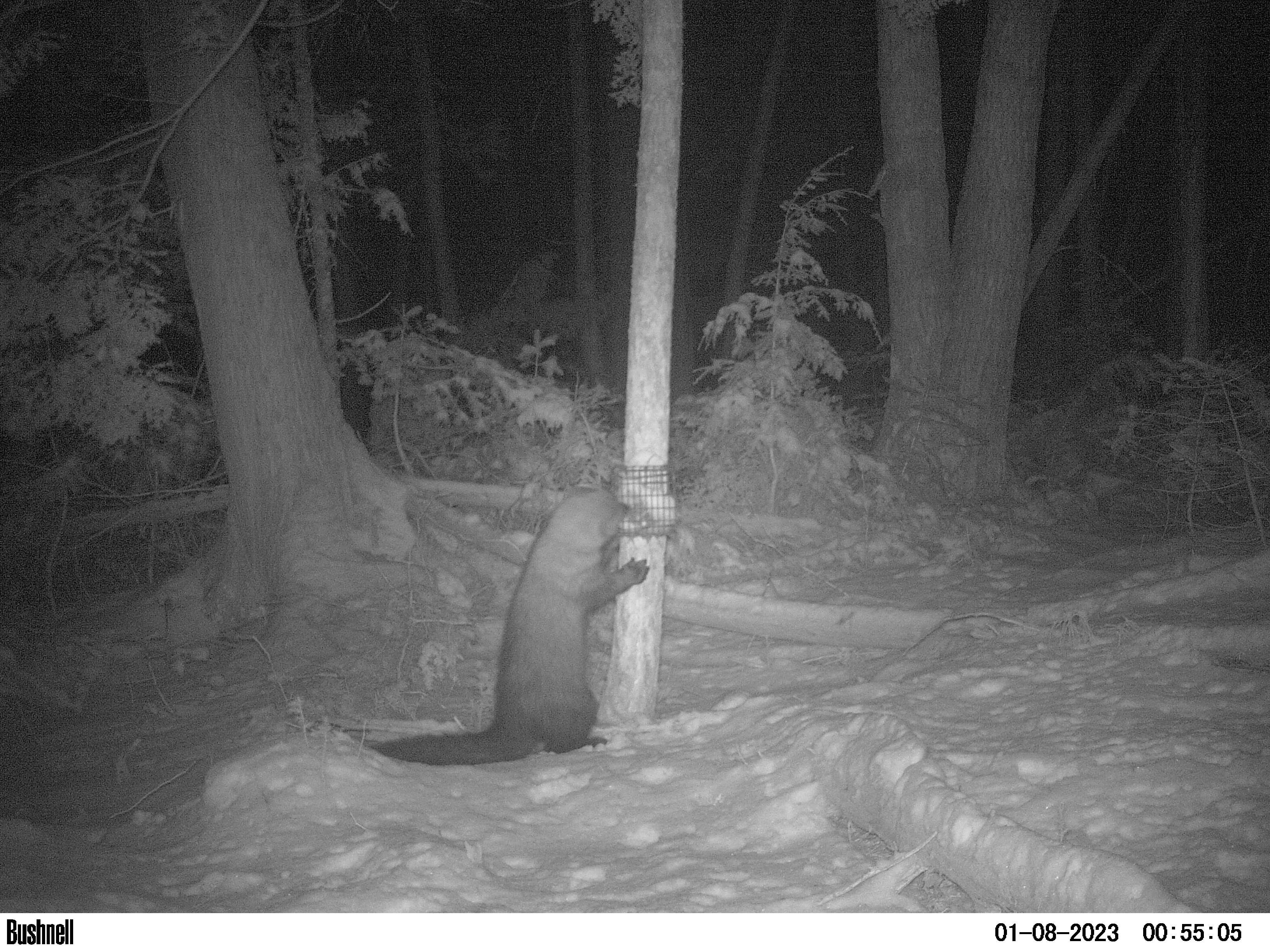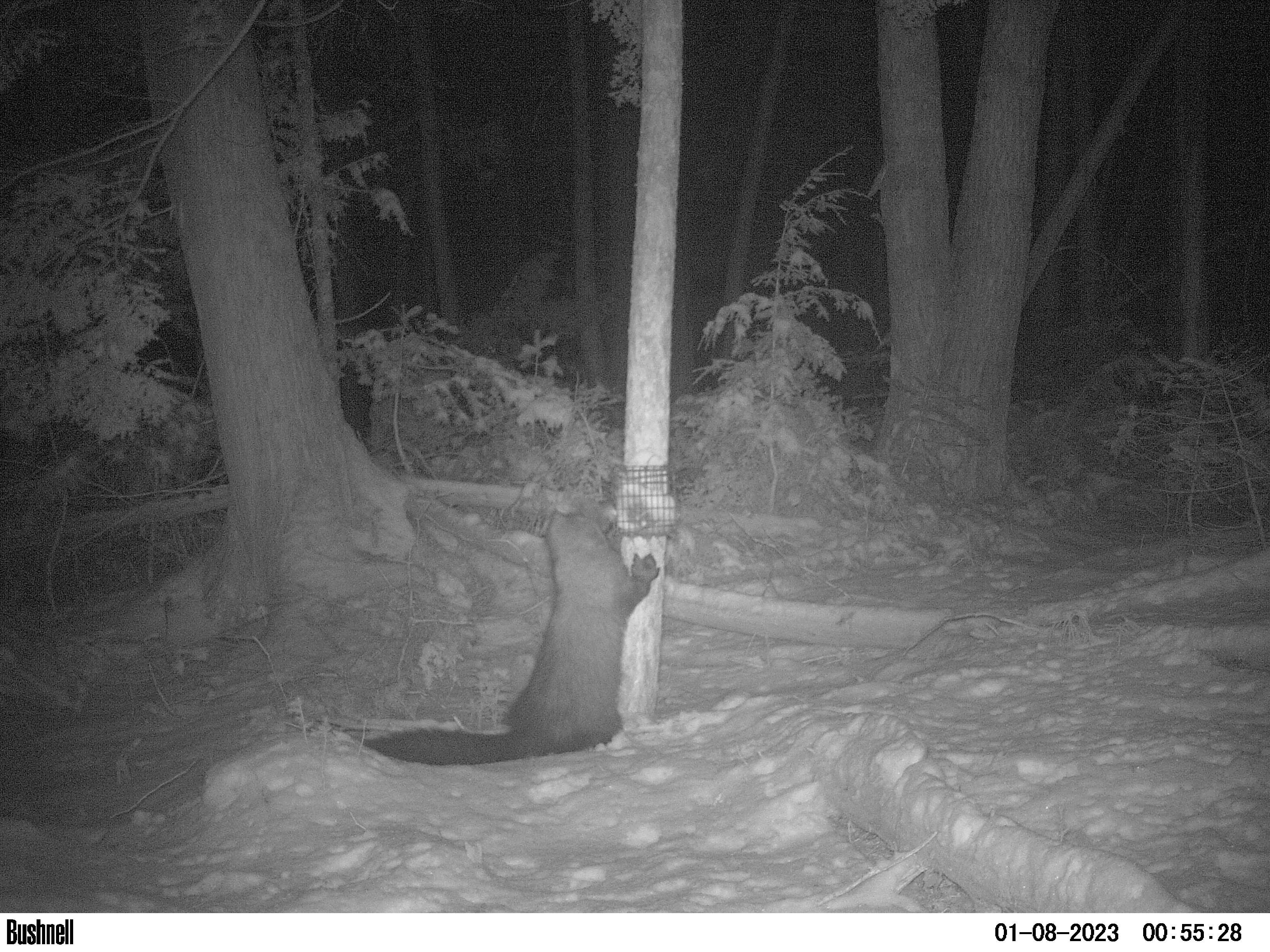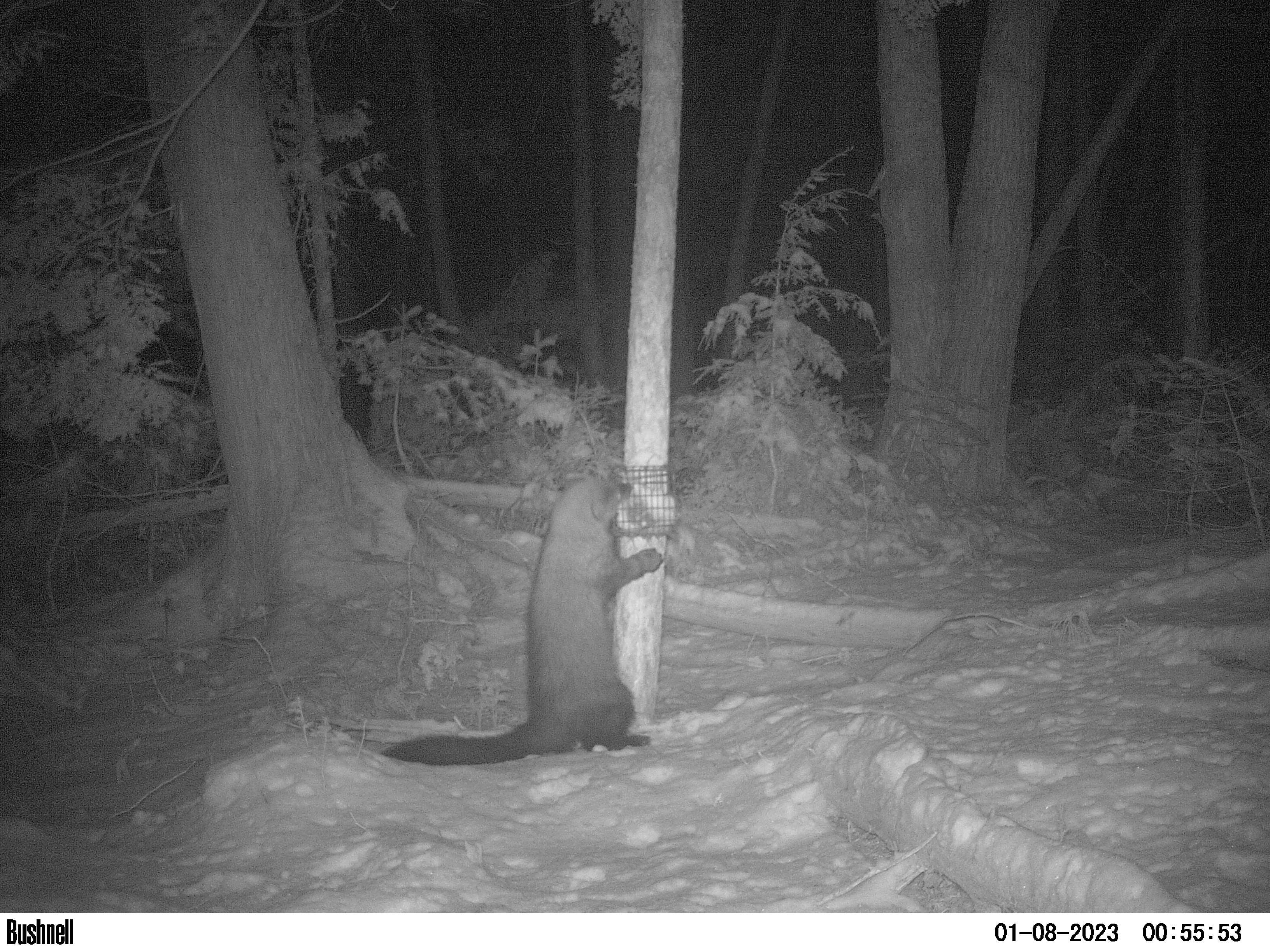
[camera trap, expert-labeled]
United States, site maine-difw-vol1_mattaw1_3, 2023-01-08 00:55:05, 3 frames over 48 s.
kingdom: Animalia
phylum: Chordata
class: Mammalia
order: Carnivora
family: Mustelidae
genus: Pekania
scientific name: Pekania pennanti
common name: fisher